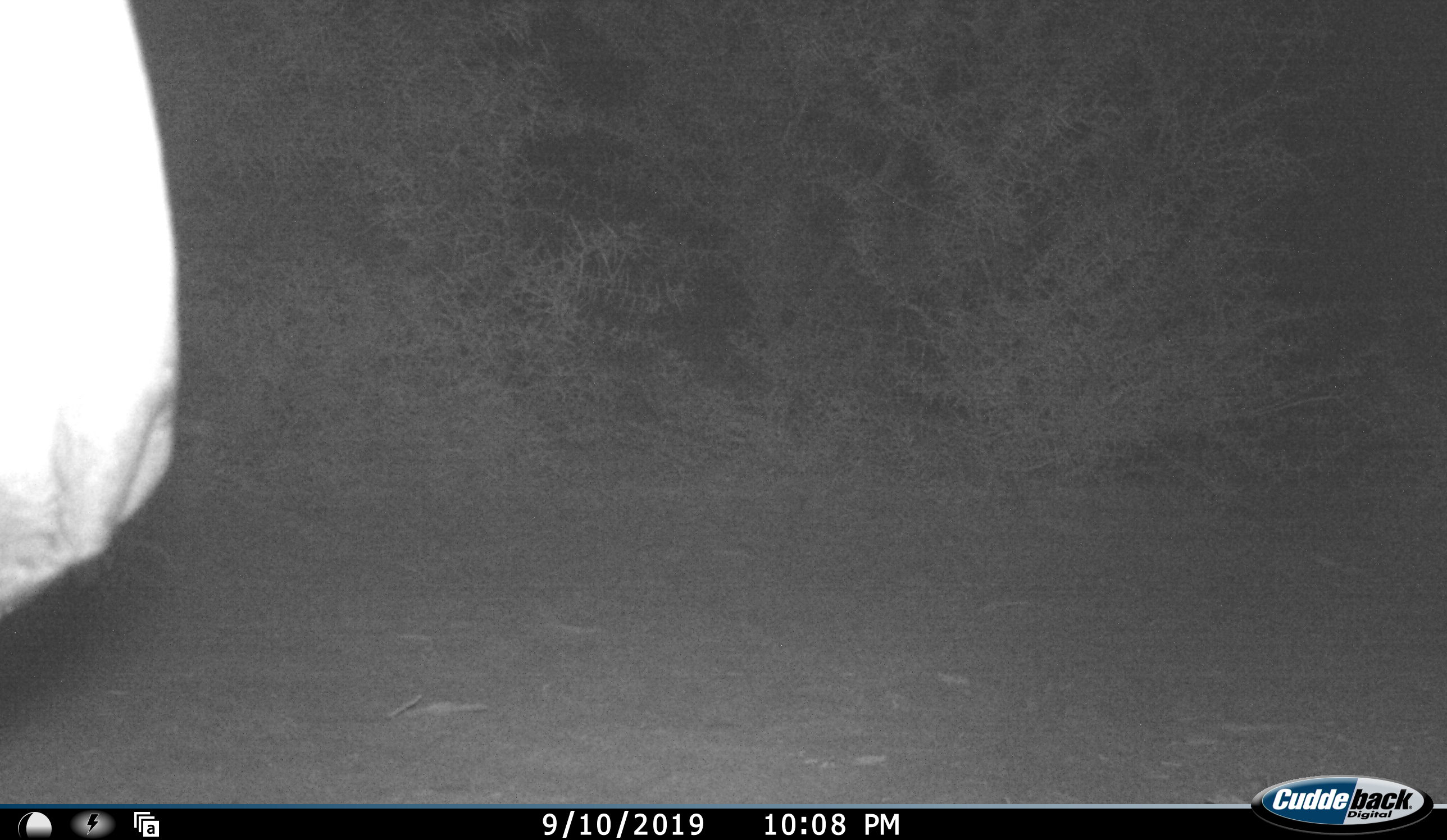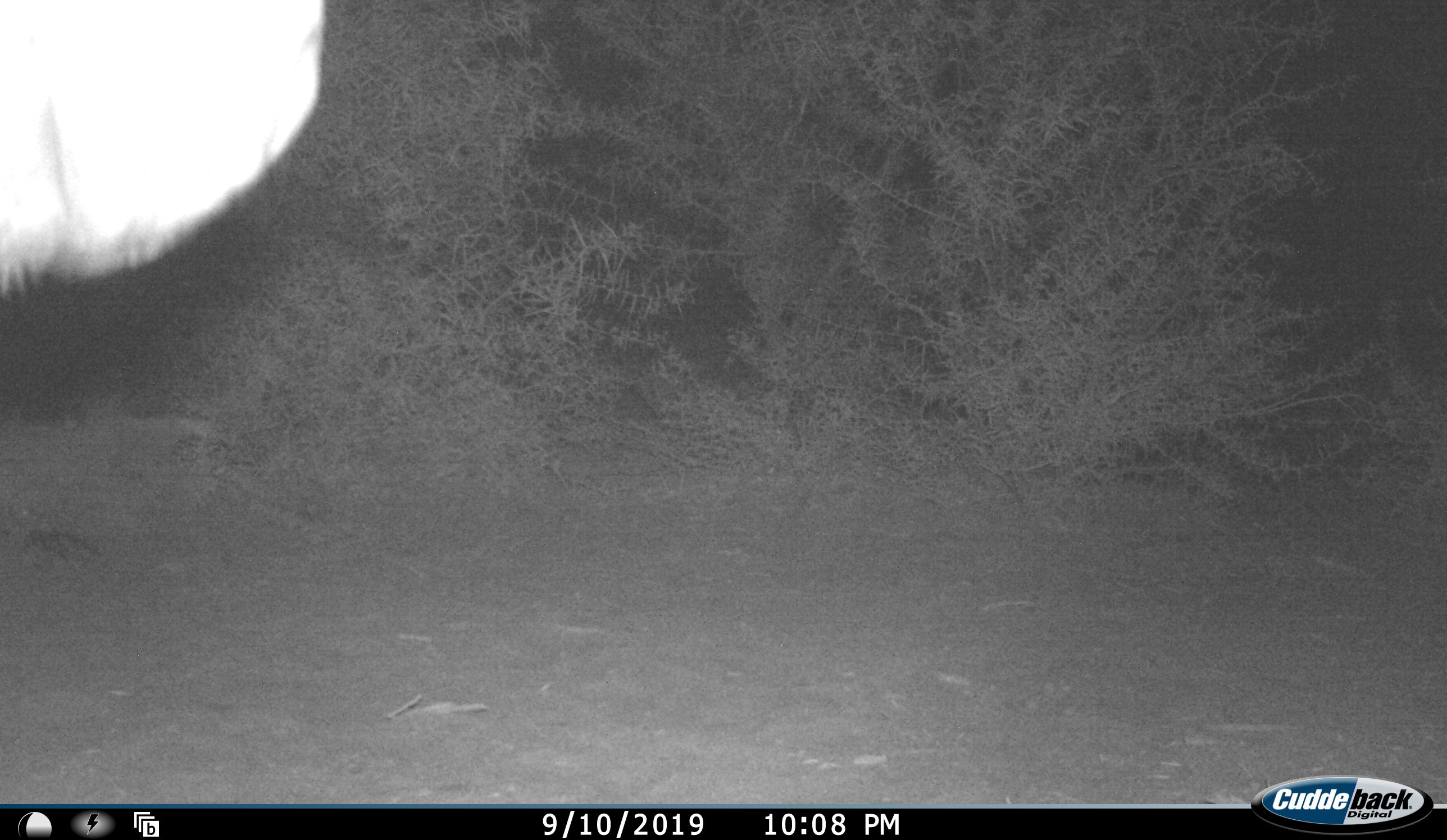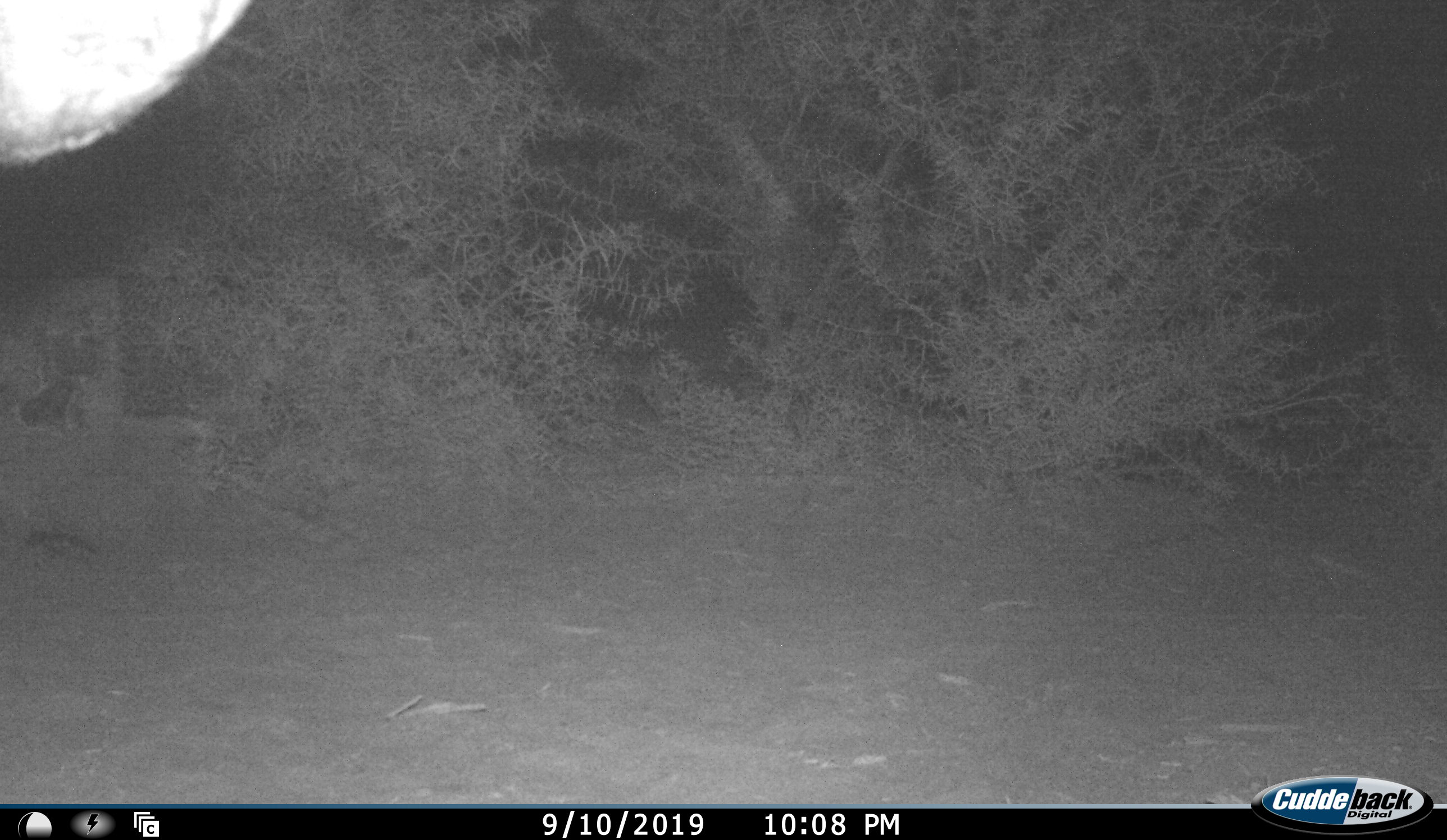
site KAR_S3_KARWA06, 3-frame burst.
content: unidentified animal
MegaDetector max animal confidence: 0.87